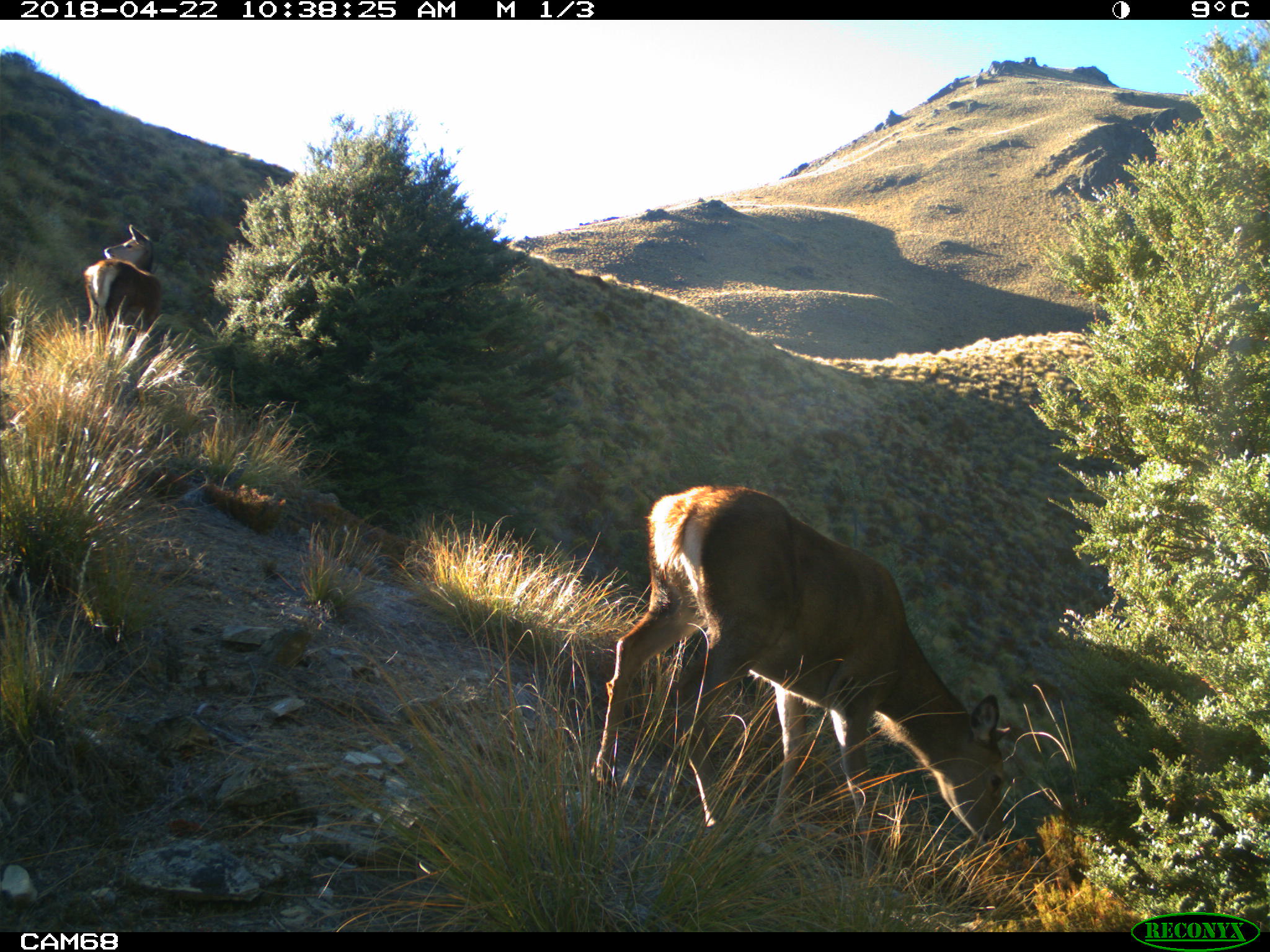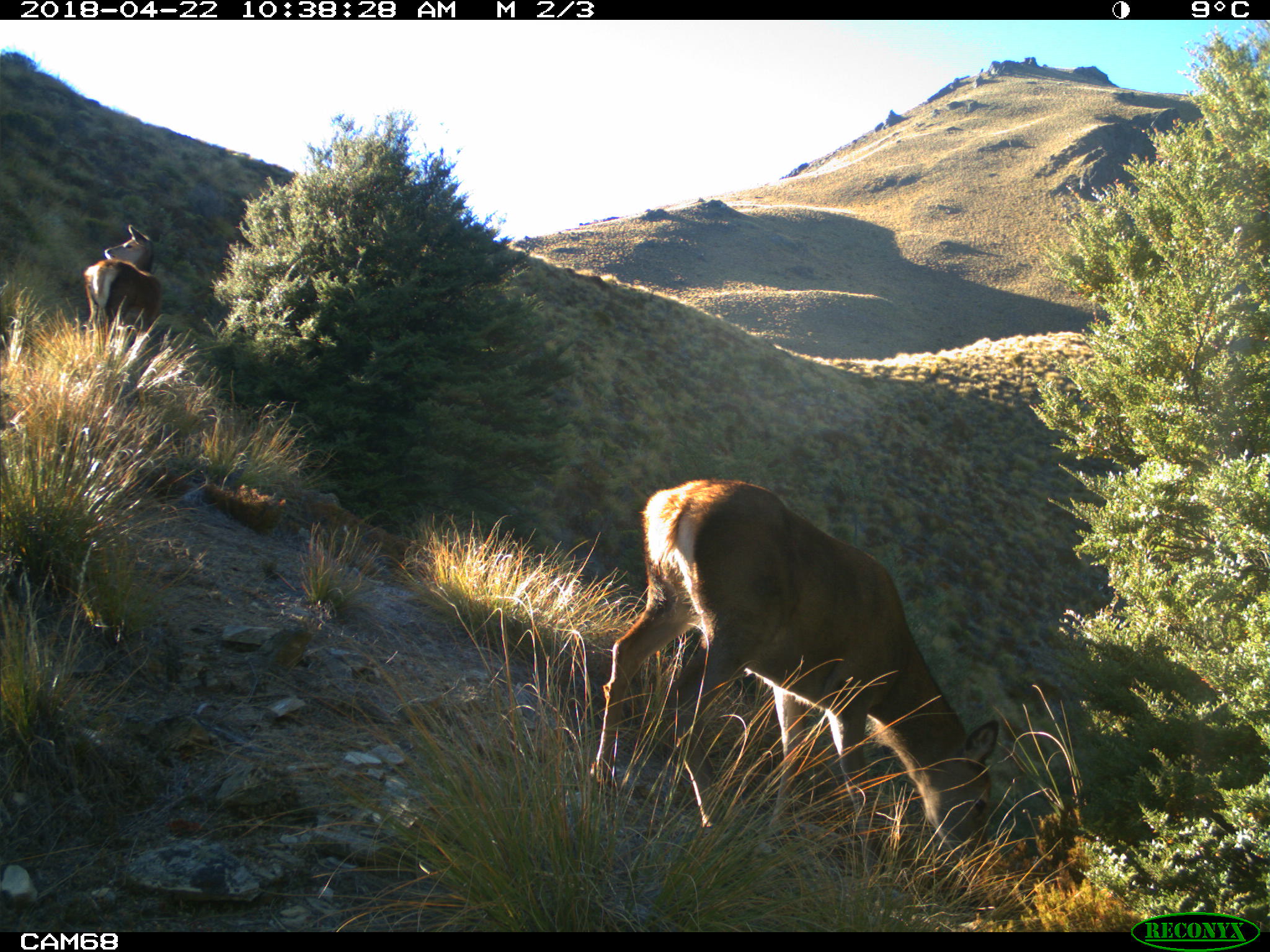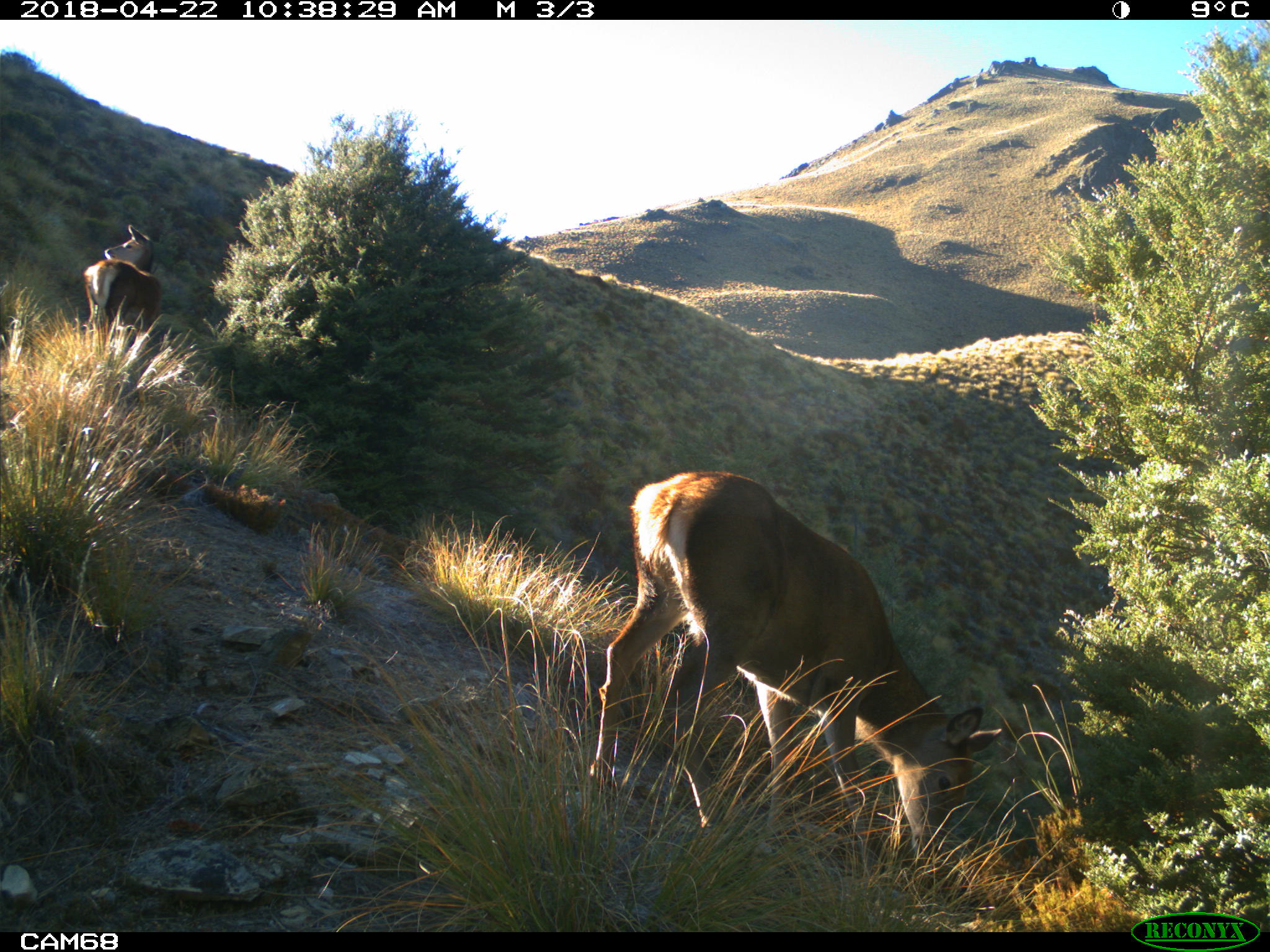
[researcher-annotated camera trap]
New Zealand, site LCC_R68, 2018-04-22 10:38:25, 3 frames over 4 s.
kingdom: Animalia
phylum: Chordata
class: Mammalia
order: Artiodactyla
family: Cervidae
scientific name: Cervidae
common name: deer